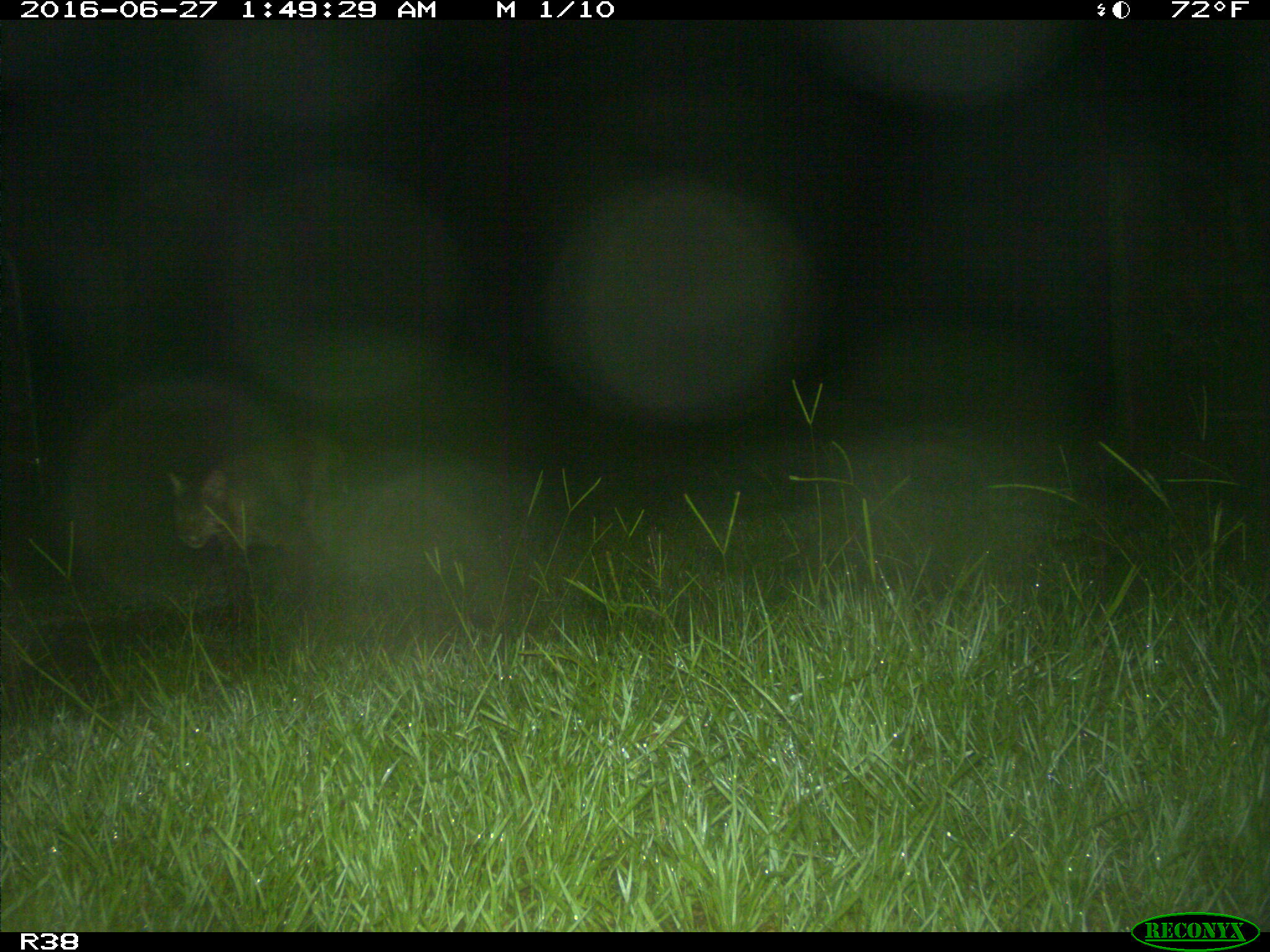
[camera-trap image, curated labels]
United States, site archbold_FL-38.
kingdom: Animalia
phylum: Chordata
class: Mammalia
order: Carnivora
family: Felidae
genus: Lynx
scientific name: Lynx rufus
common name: bobcat